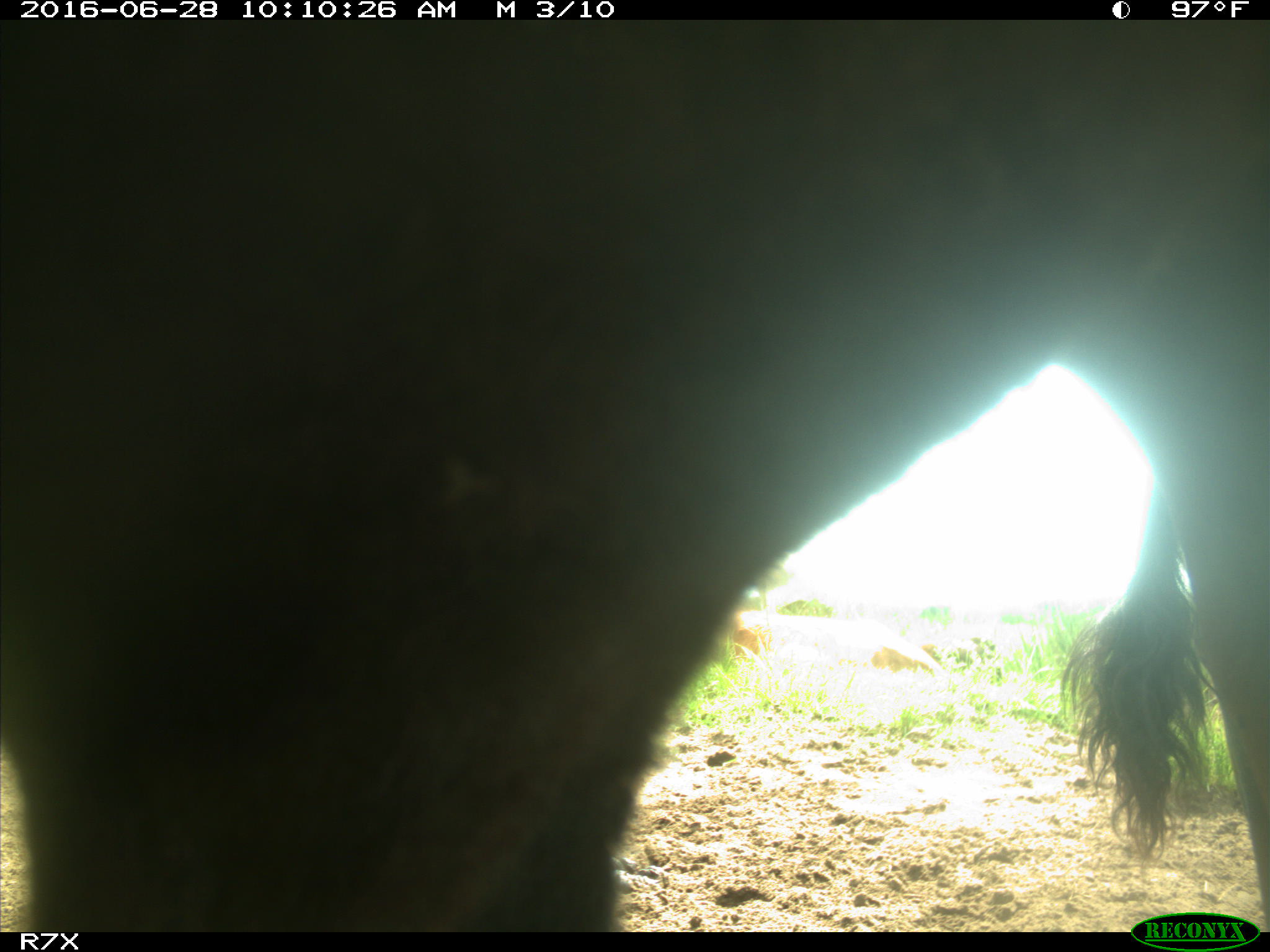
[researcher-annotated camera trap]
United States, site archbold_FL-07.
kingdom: Animalia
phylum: Chordata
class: Mammalia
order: Artiodactyla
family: Bovidae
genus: Bos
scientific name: Bos taurus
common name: domestic cow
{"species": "Bos taurus (domestic cow)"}